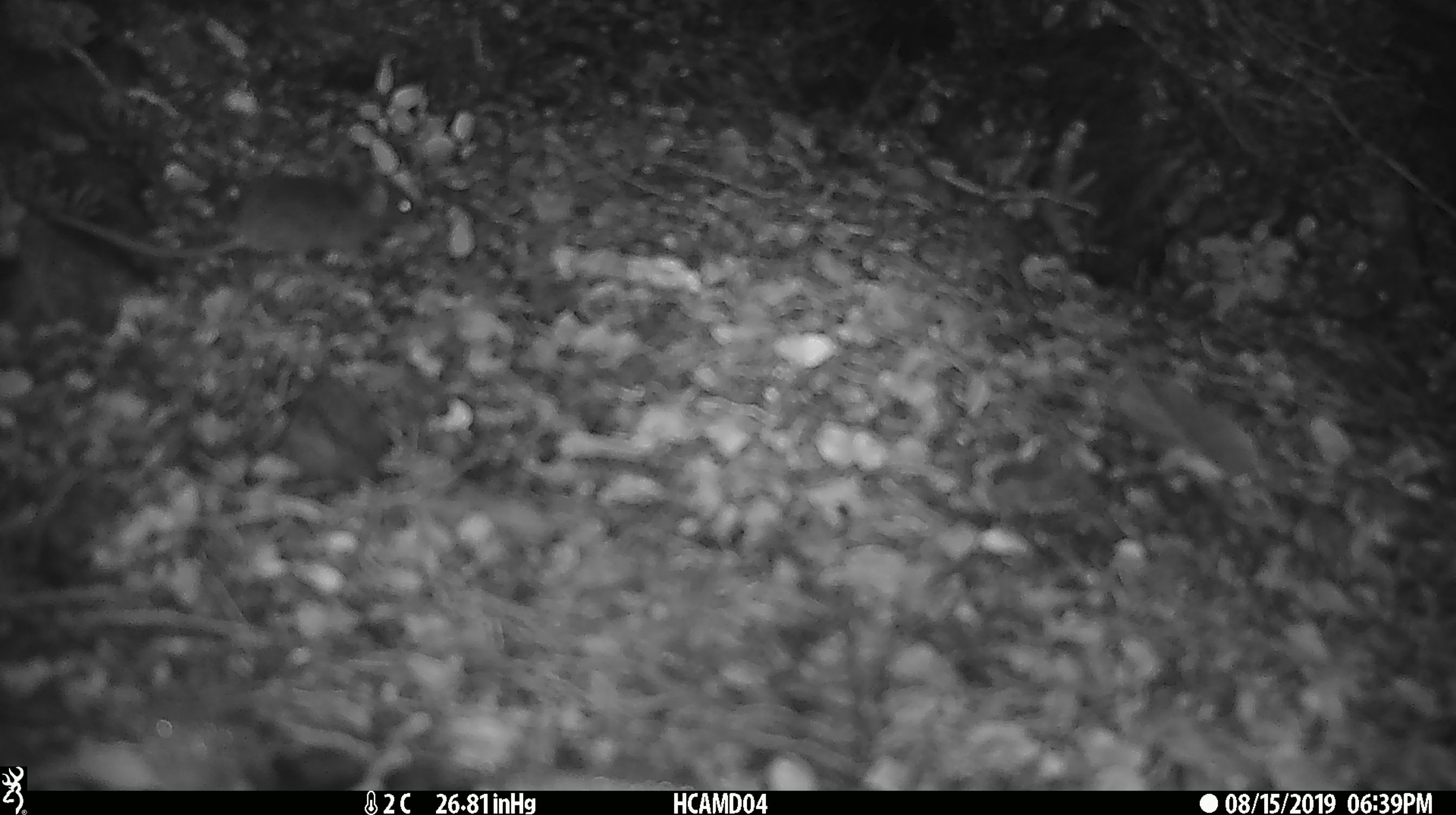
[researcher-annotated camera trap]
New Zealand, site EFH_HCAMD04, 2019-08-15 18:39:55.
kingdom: Animalia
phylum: Chordata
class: Mammalia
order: Rodentia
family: Muridae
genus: Mus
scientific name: Mus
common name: mouse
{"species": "mouse (Mus)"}